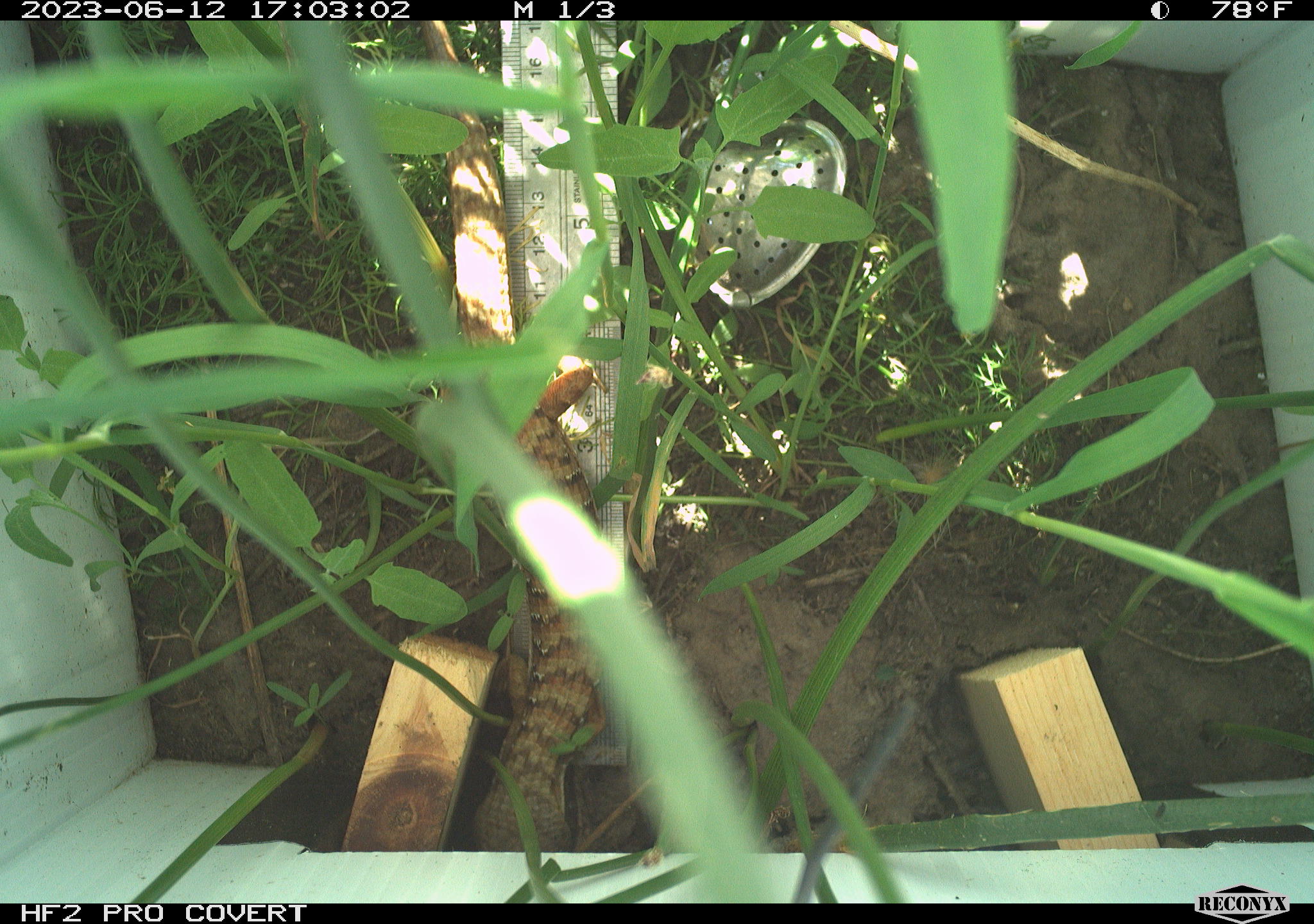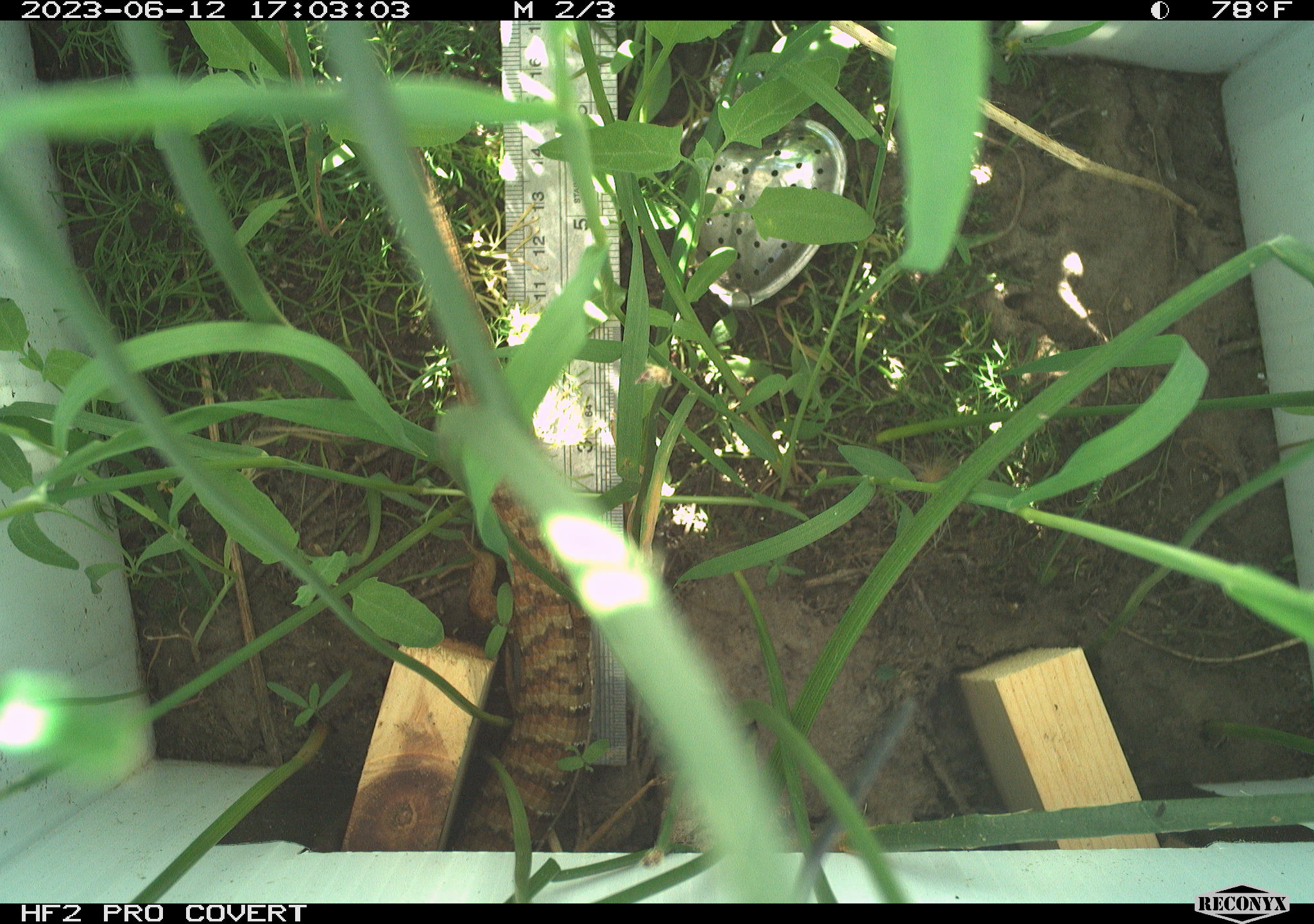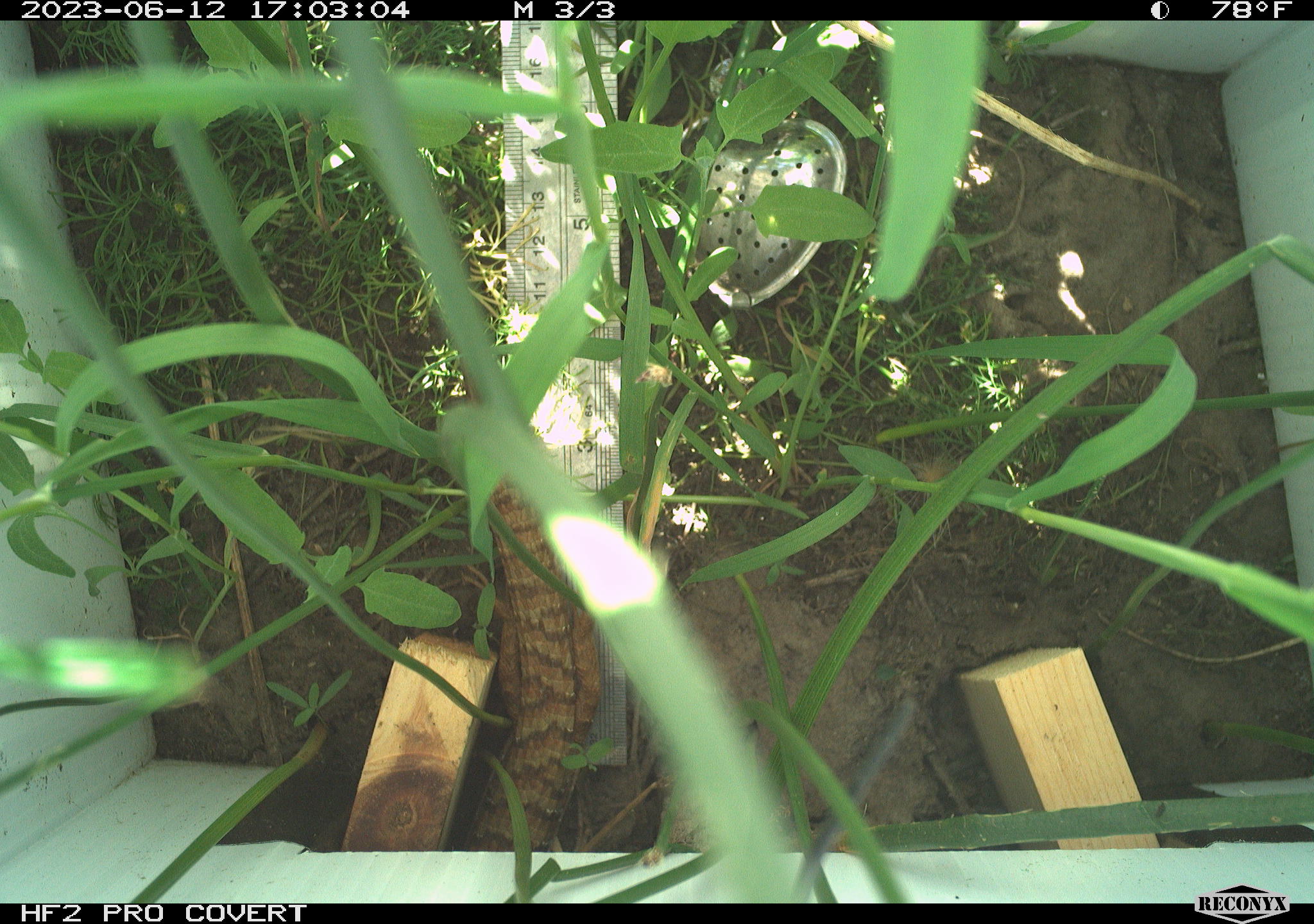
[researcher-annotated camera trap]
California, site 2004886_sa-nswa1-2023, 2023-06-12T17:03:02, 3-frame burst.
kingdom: Animalia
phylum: Chordata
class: Reptilia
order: Squamata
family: Anguidae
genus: Elgaria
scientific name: Elgaria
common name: alligator lizards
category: elgaria species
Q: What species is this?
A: Elgaria species (alligator lizards) (Elgaria).